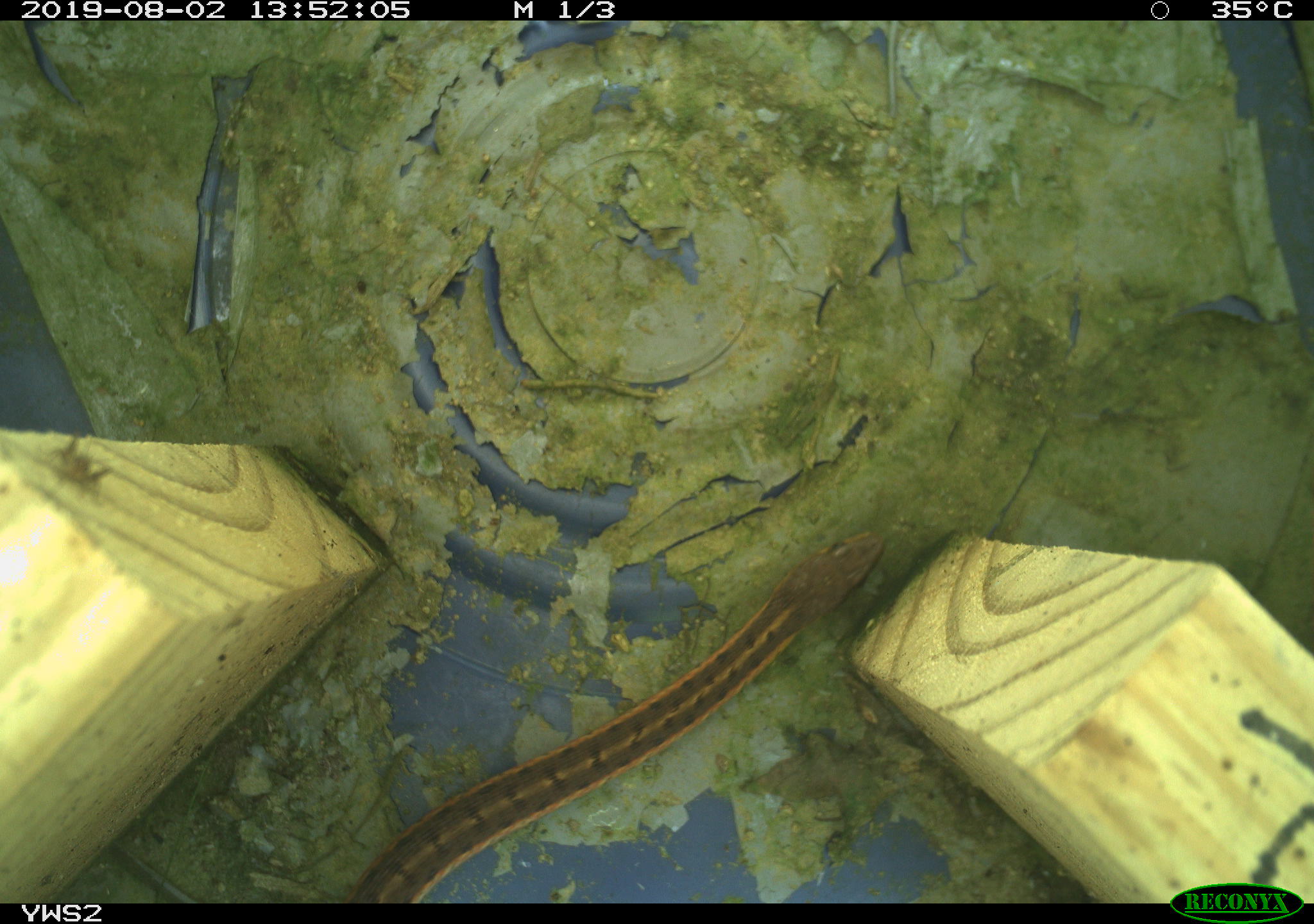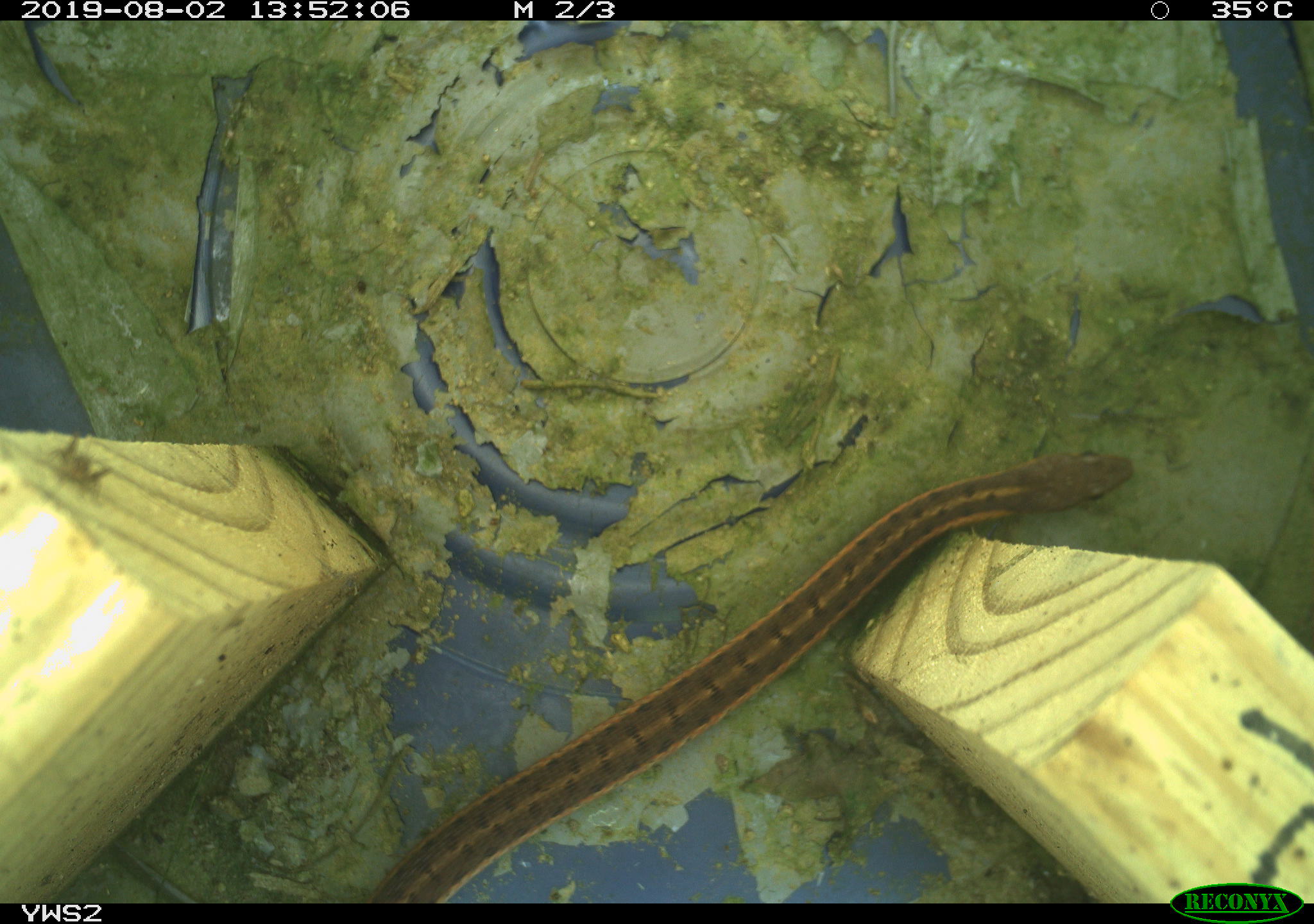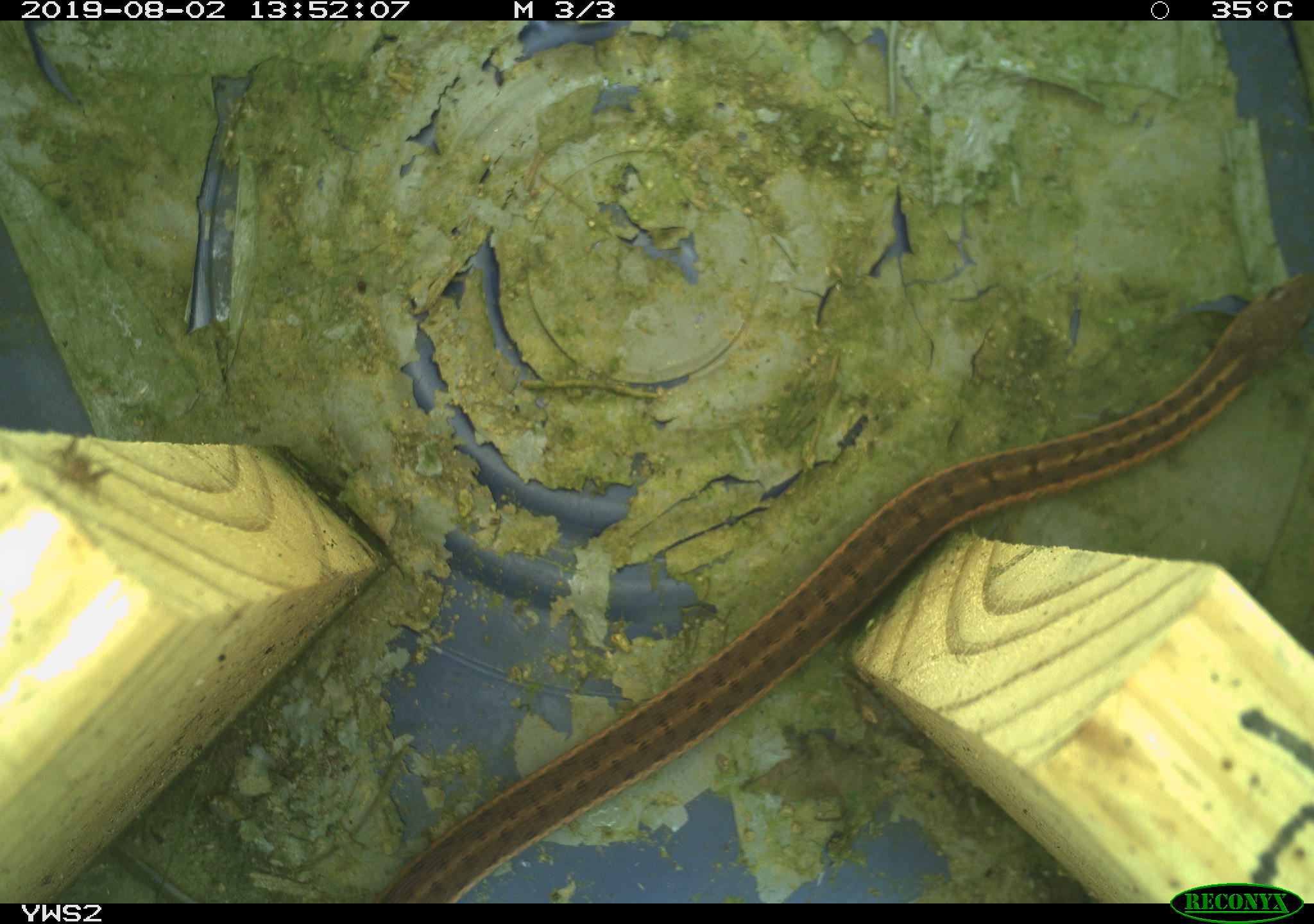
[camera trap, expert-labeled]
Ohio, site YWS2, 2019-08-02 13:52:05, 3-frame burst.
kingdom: Animalia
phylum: Chordata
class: Reptilia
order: Squamata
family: Colubridae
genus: Thamnophis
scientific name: Thamnophis sirtalis sirtalis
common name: eastern gartersnake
Eastern gartersnake (Thamnophis sirtalis sirtalis).